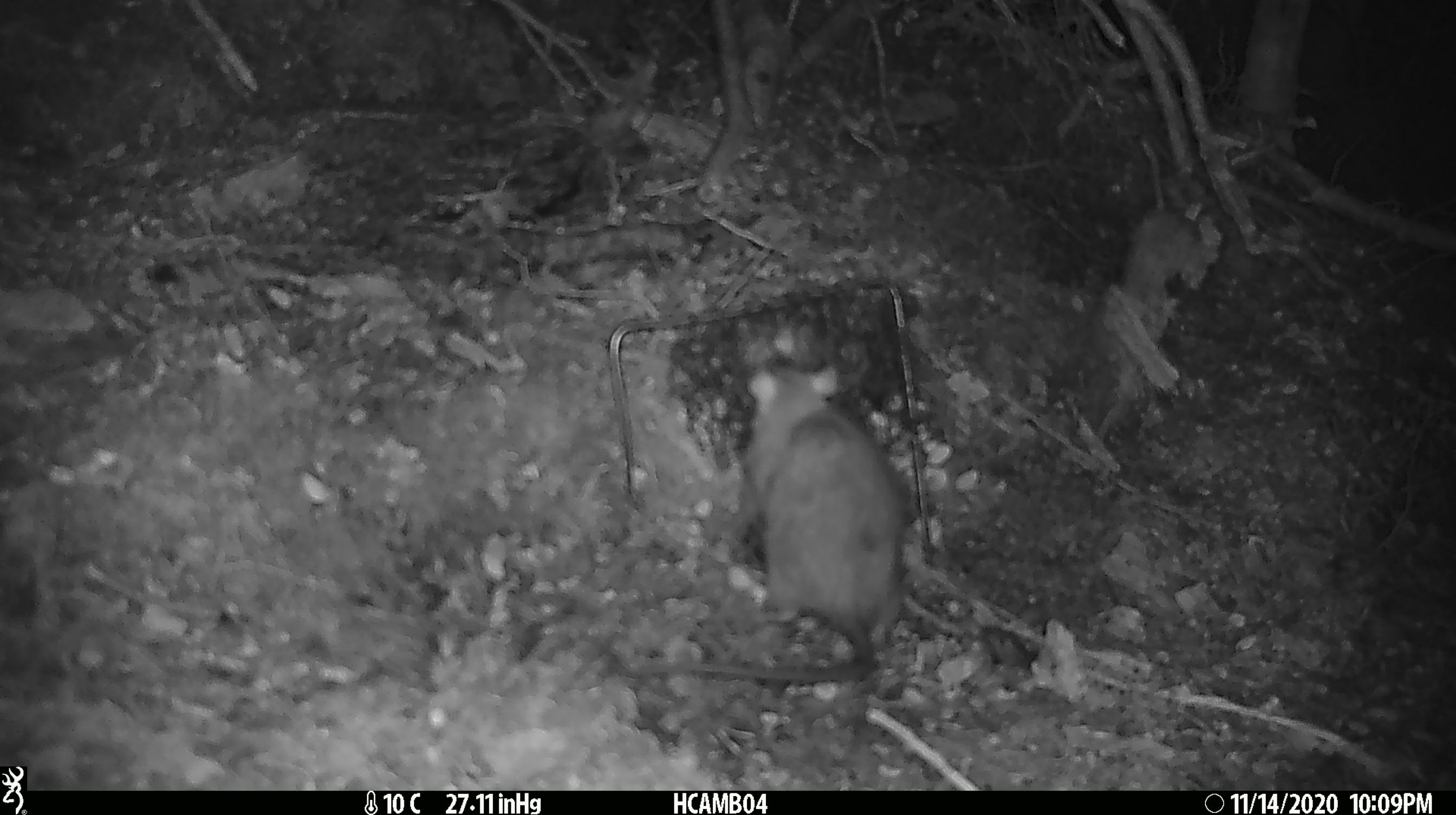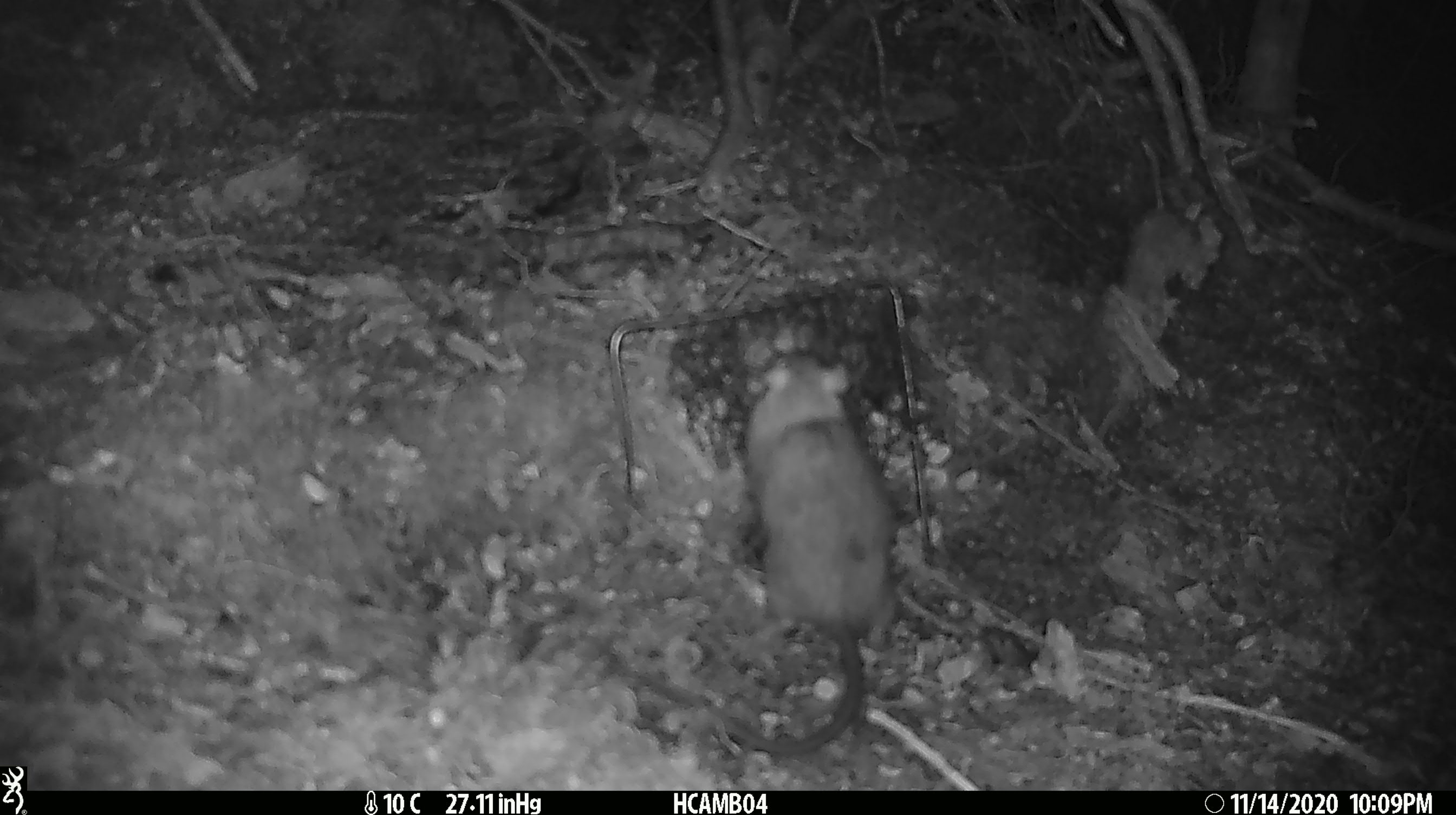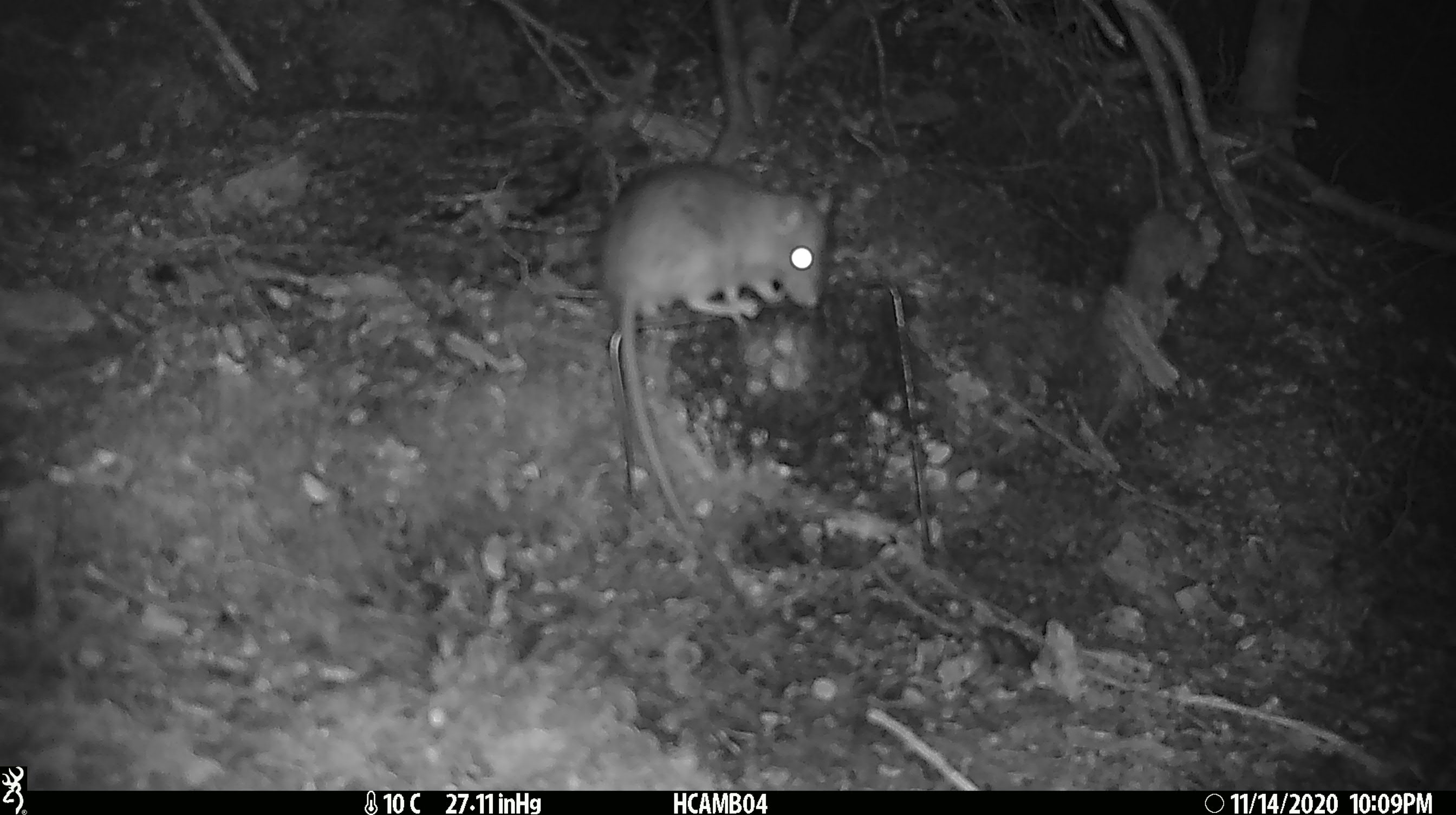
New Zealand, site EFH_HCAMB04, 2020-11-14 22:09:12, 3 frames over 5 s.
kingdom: Animalia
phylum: Chordata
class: Mammalia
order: Rodentia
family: Muridae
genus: Rattus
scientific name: Rattus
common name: rat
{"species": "rat (Rattus)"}